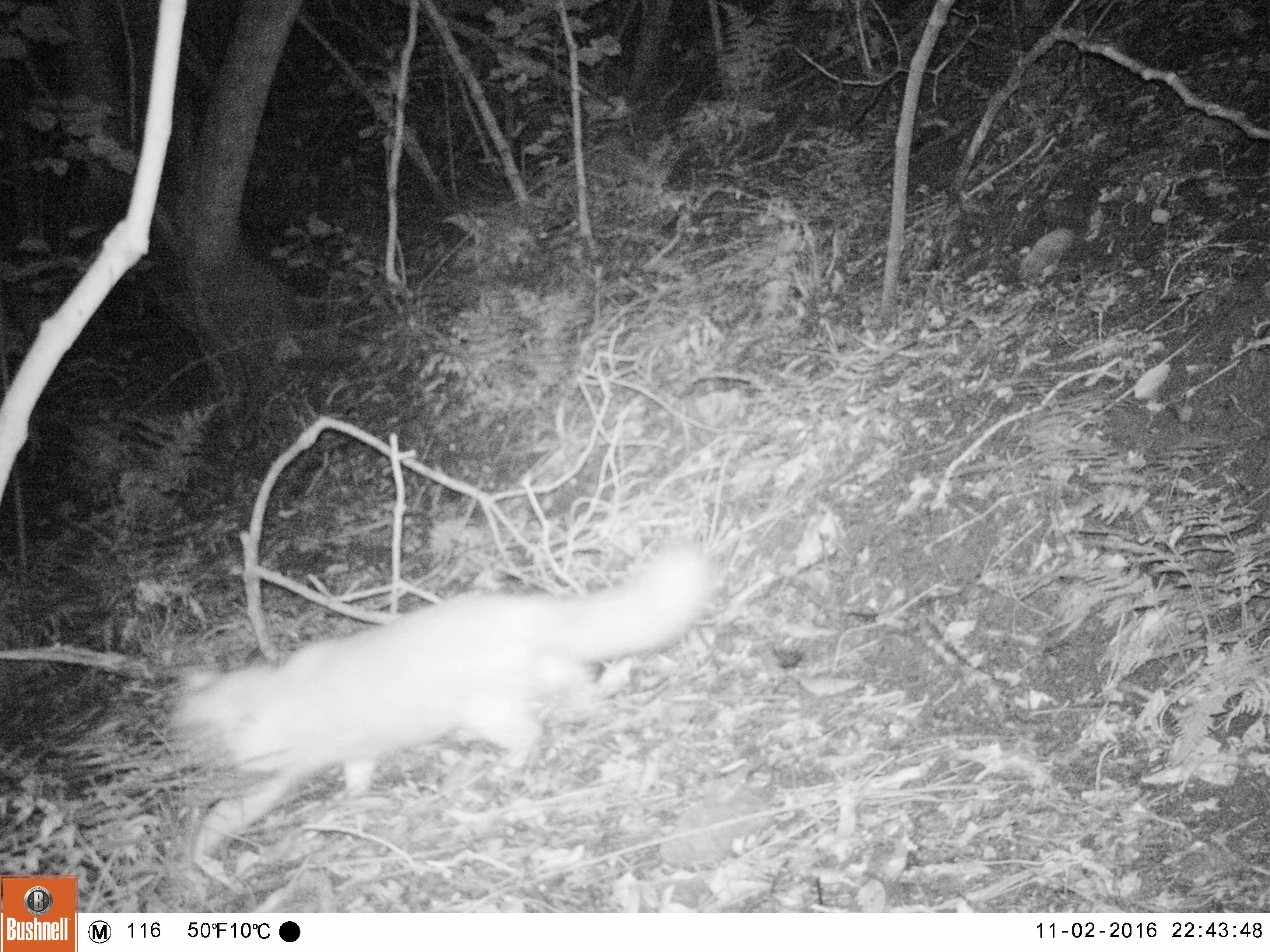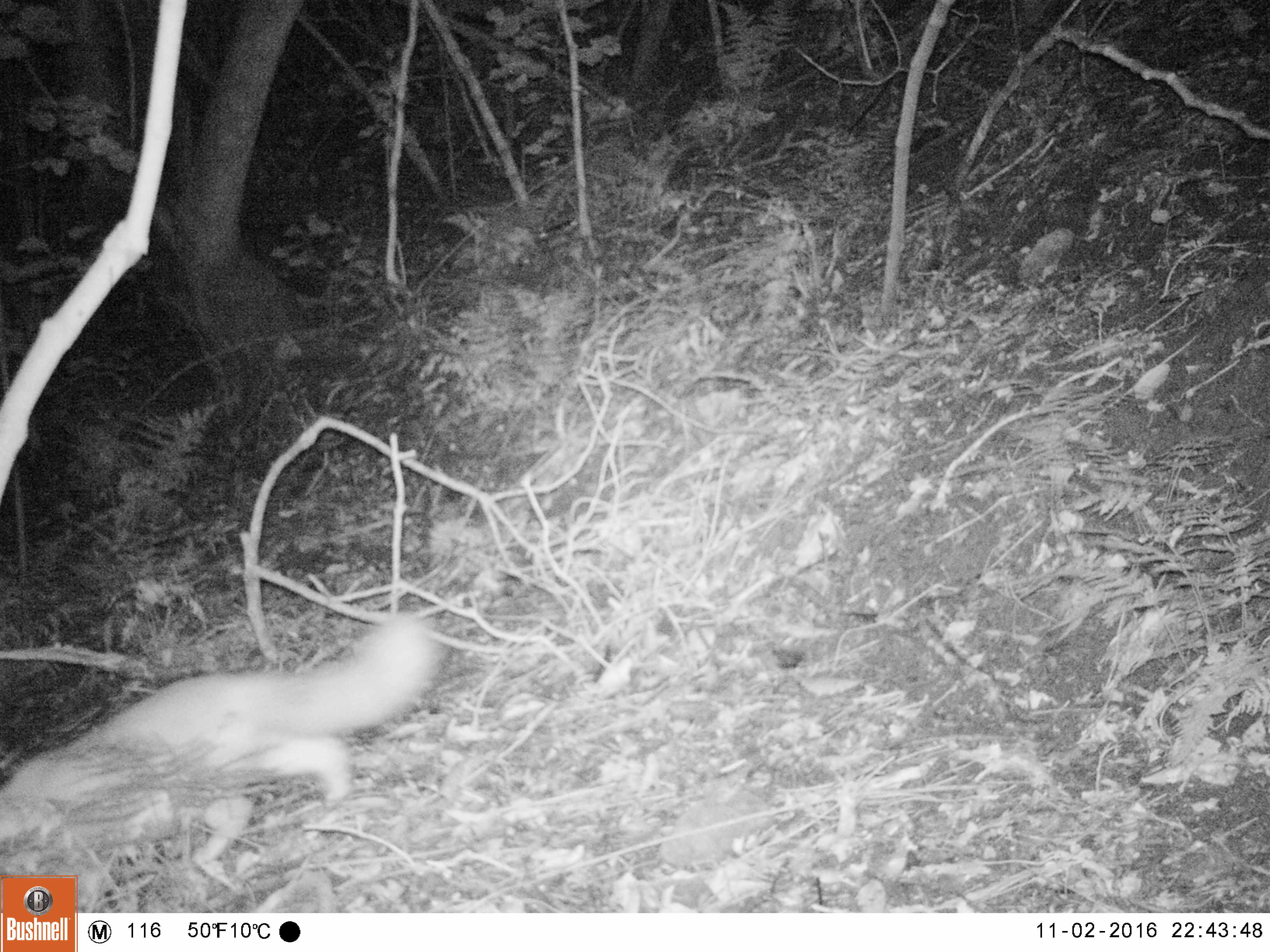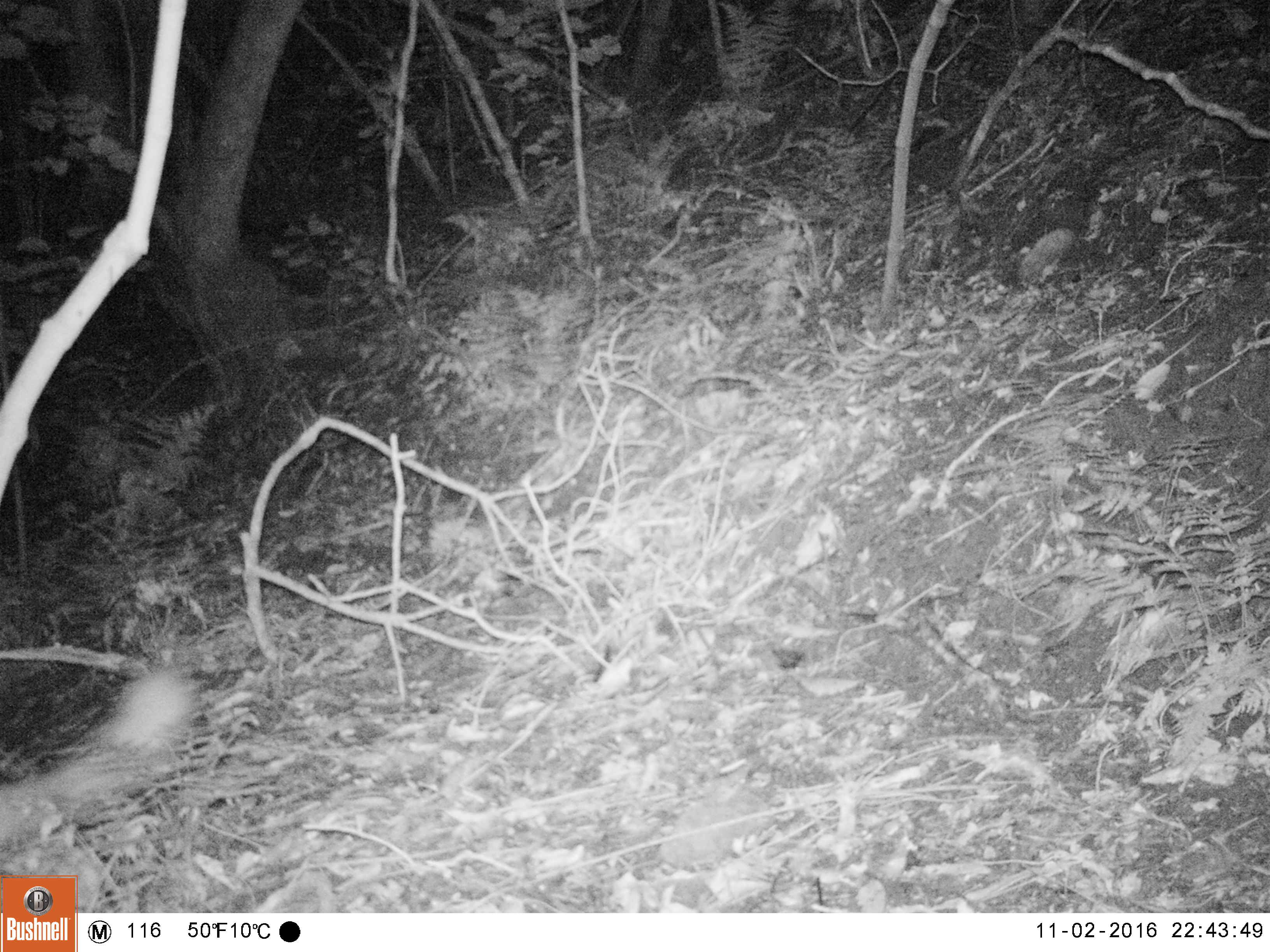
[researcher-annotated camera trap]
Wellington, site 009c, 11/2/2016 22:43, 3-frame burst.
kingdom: Animalia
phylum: Chordata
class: Mammalia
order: Carnivora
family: Felidae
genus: Felis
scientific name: Felis catus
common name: cat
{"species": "cat (Felis catus)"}